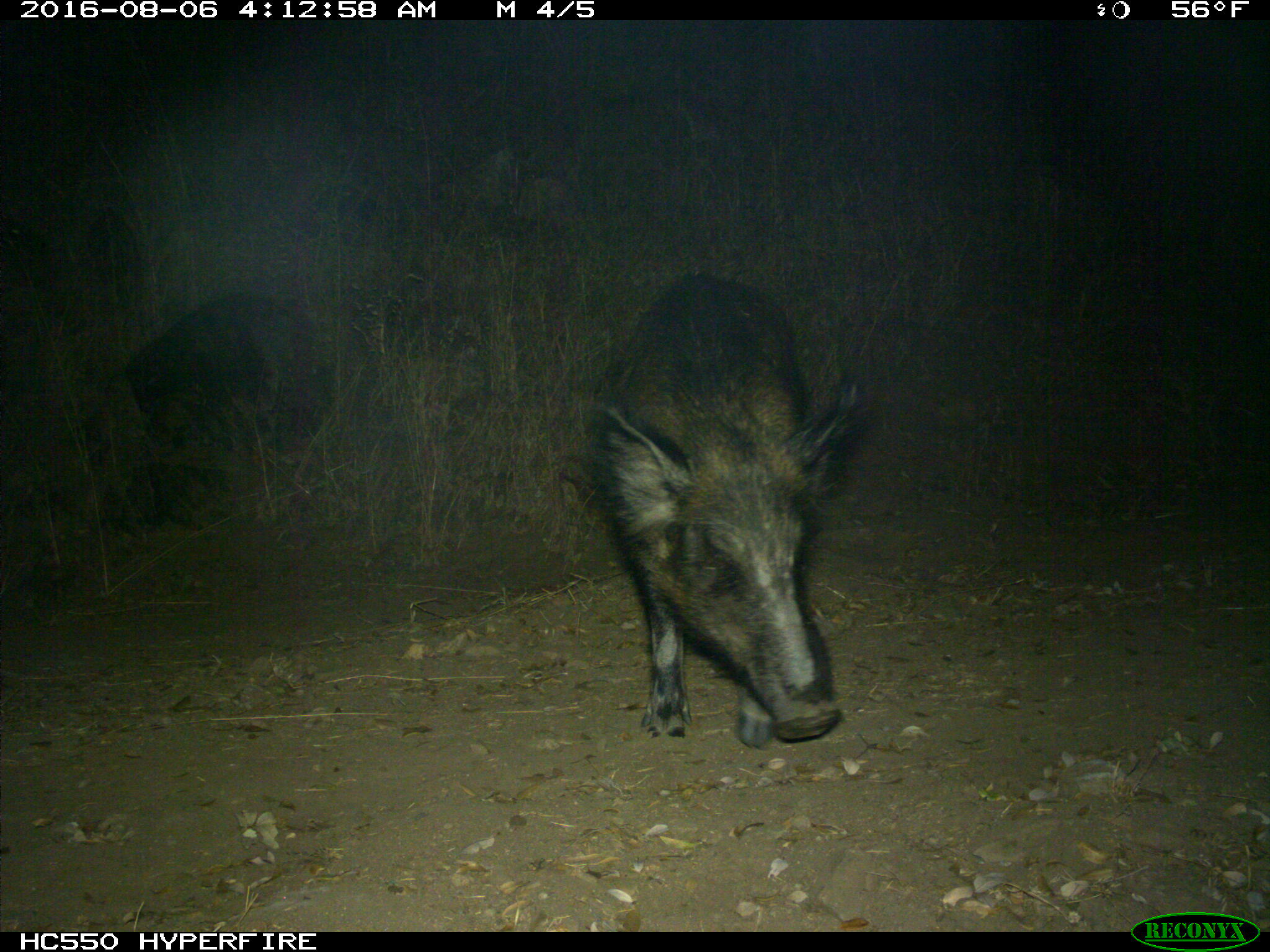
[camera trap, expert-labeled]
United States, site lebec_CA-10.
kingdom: Animalia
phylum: Chordata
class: Mammalia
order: Artiodactyla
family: Suidae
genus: Sus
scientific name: Sus scrofa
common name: wild boar